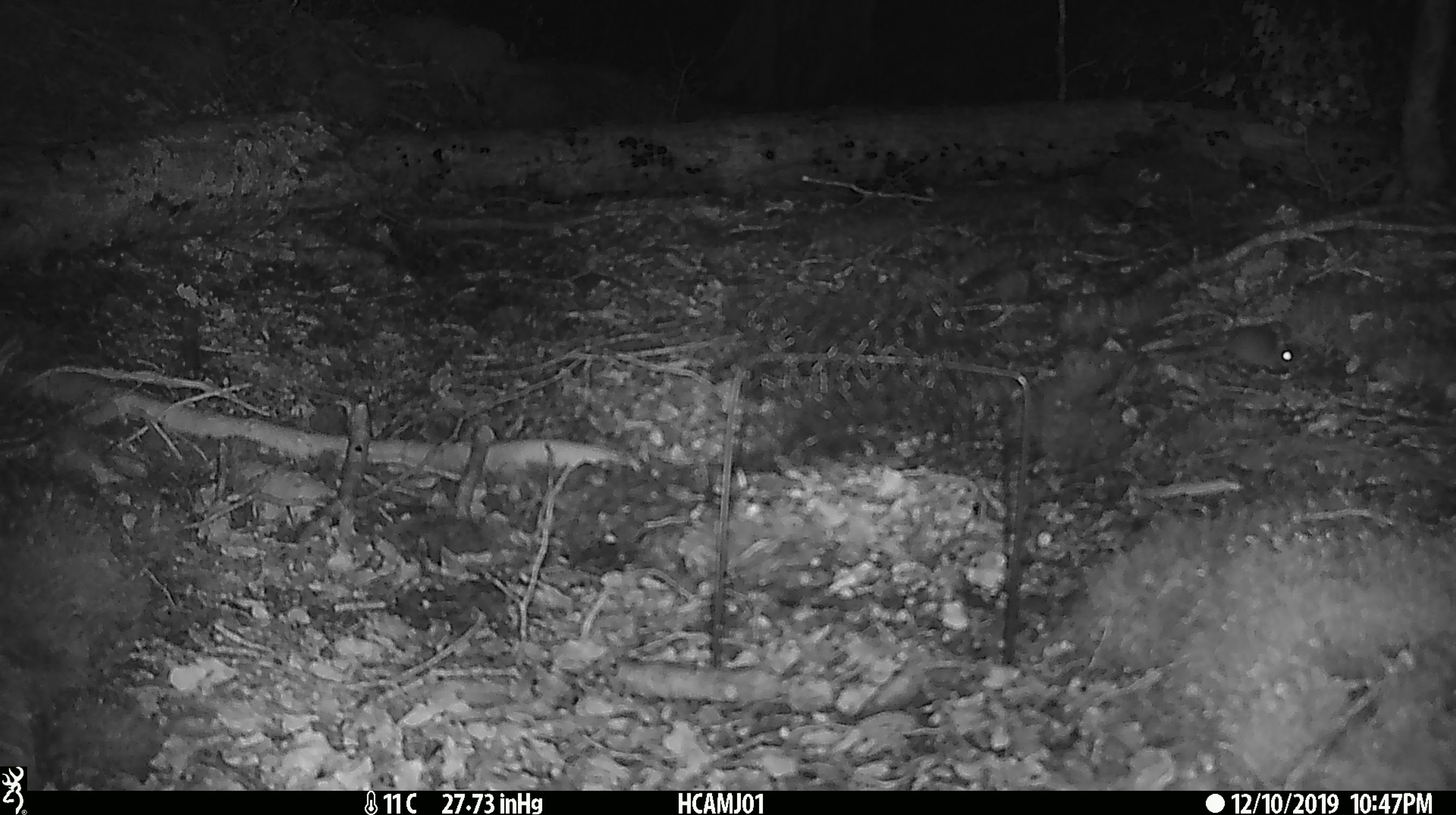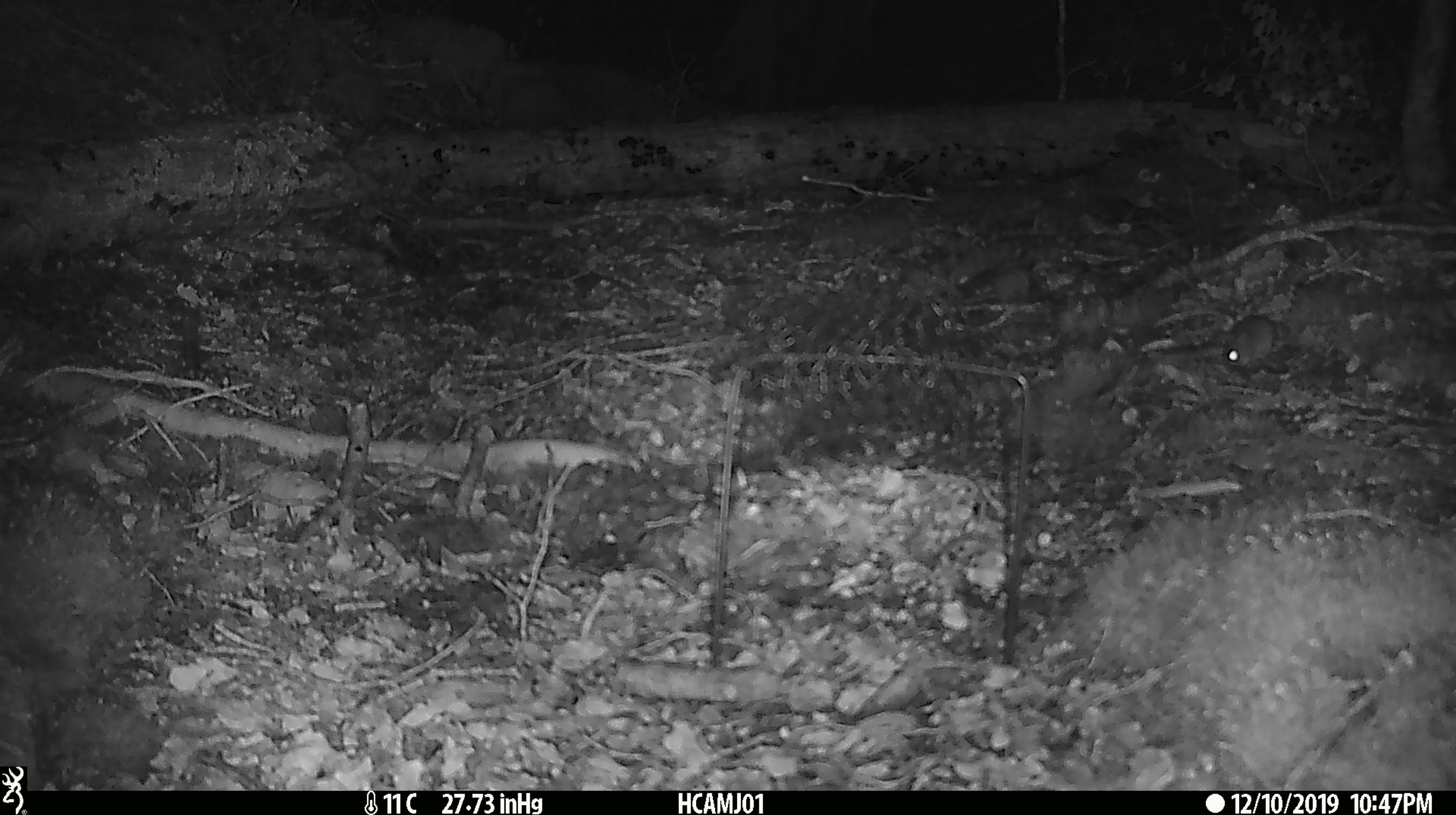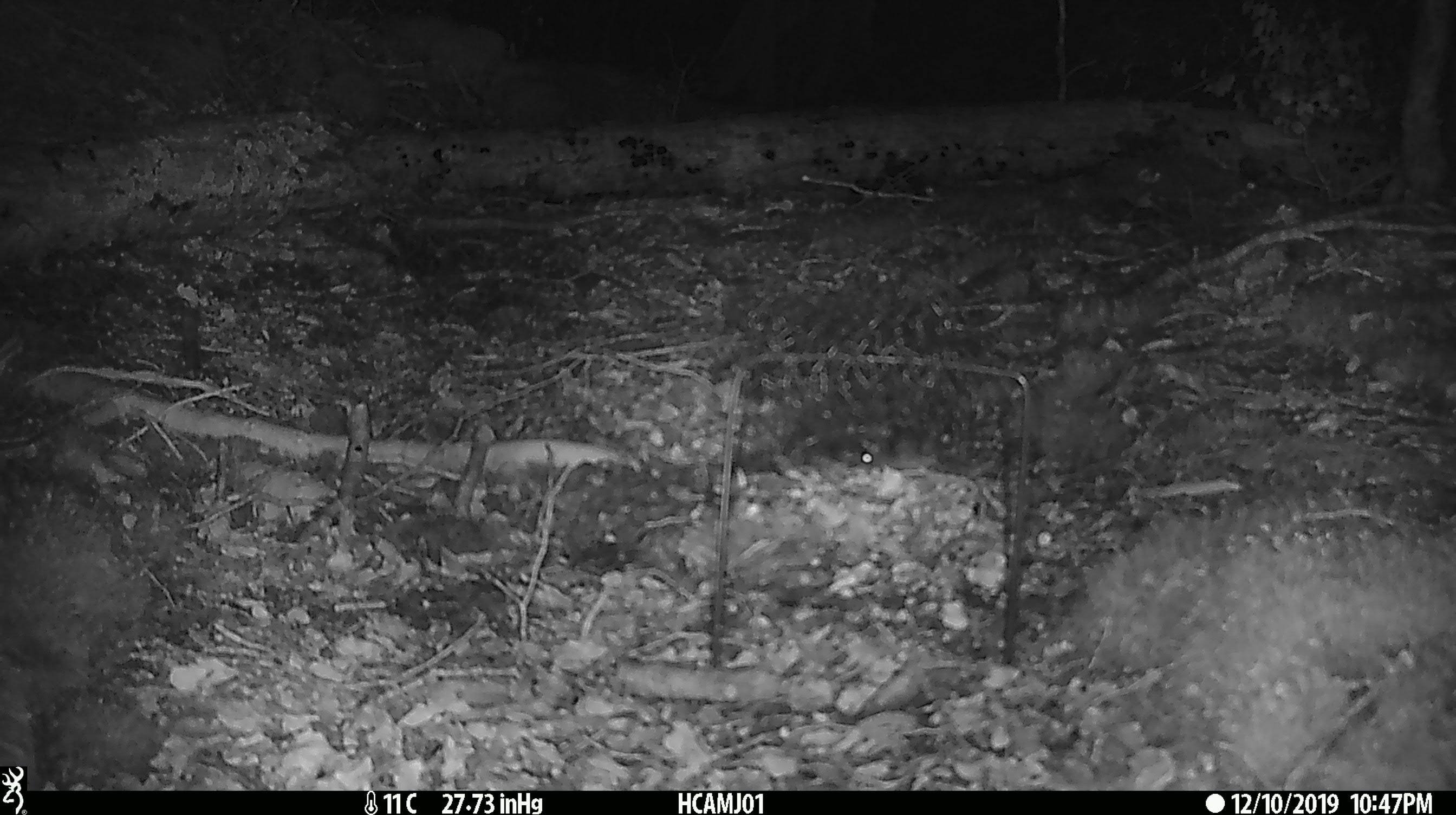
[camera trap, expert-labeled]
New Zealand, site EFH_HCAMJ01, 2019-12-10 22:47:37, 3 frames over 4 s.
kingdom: Animalia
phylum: Chordata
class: Mammalia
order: Rodentia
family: Muridae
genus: Mus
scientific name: Mus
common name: mouse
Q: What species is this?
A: Mouse (Mus).